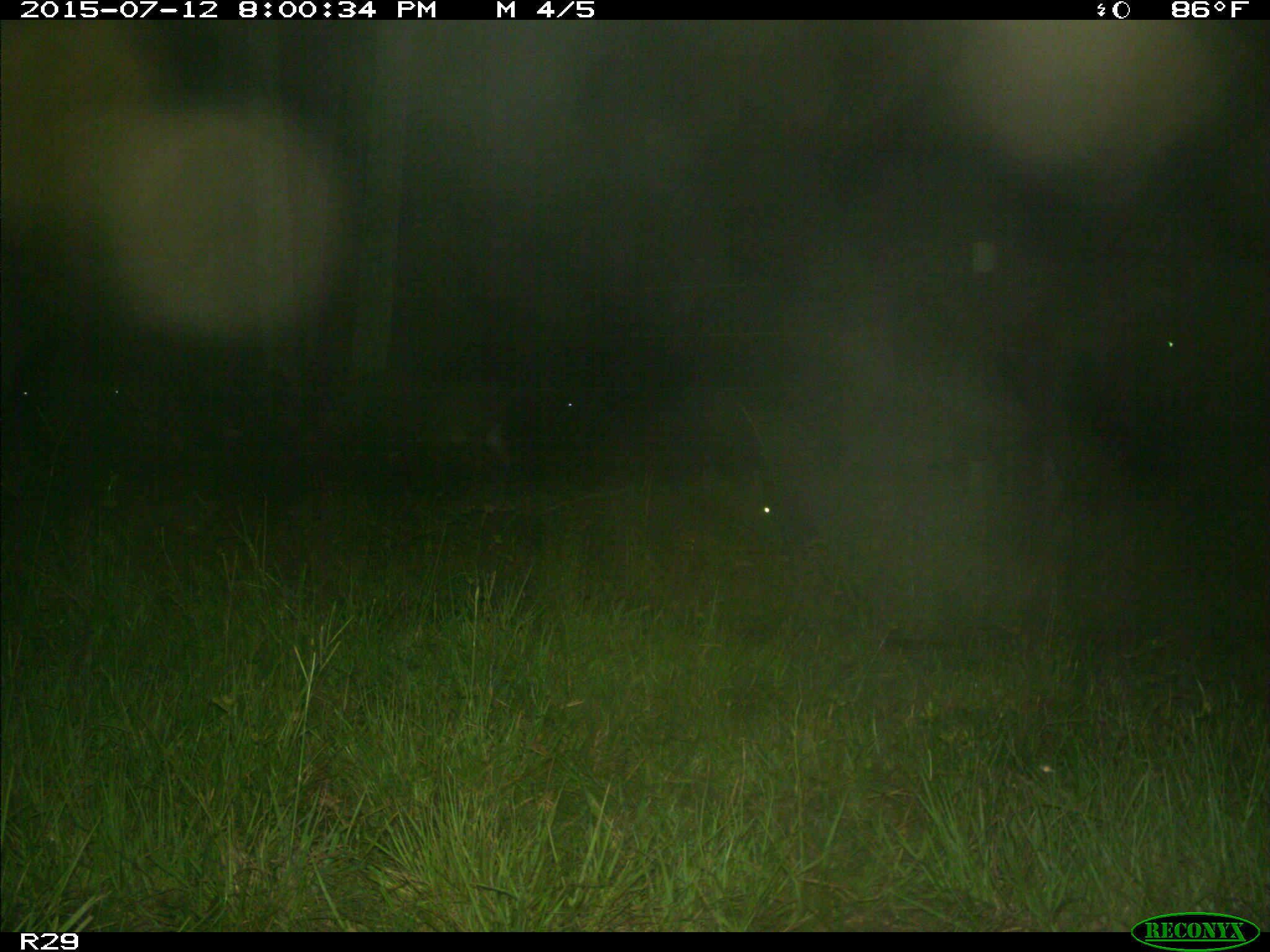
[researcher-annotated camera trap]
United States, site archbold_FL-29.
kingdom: Animalia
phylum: Chordata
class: Mammalia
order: Artiodactyla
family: Bovidae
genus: Bos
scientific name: Bos taurus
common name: domestic cow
Bos taurus (domestic cow).